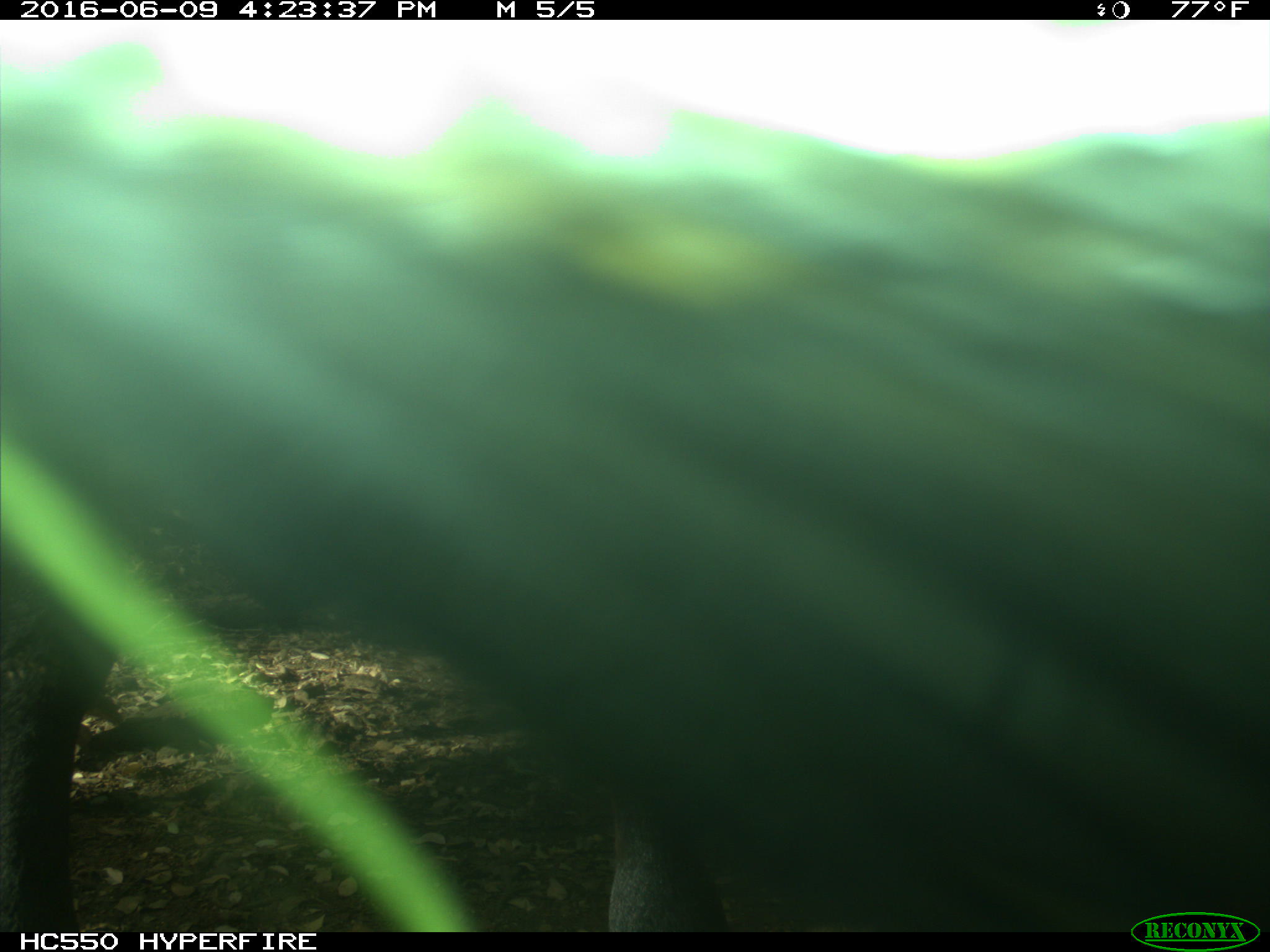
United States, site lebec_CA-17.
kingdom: Animalia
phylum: Chordata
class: Mammalia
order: Artiodactyla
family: Bovidae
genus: Bos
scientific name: Bos taurus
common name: domestic cow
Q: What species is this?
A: Bos taurus (domestic cow).